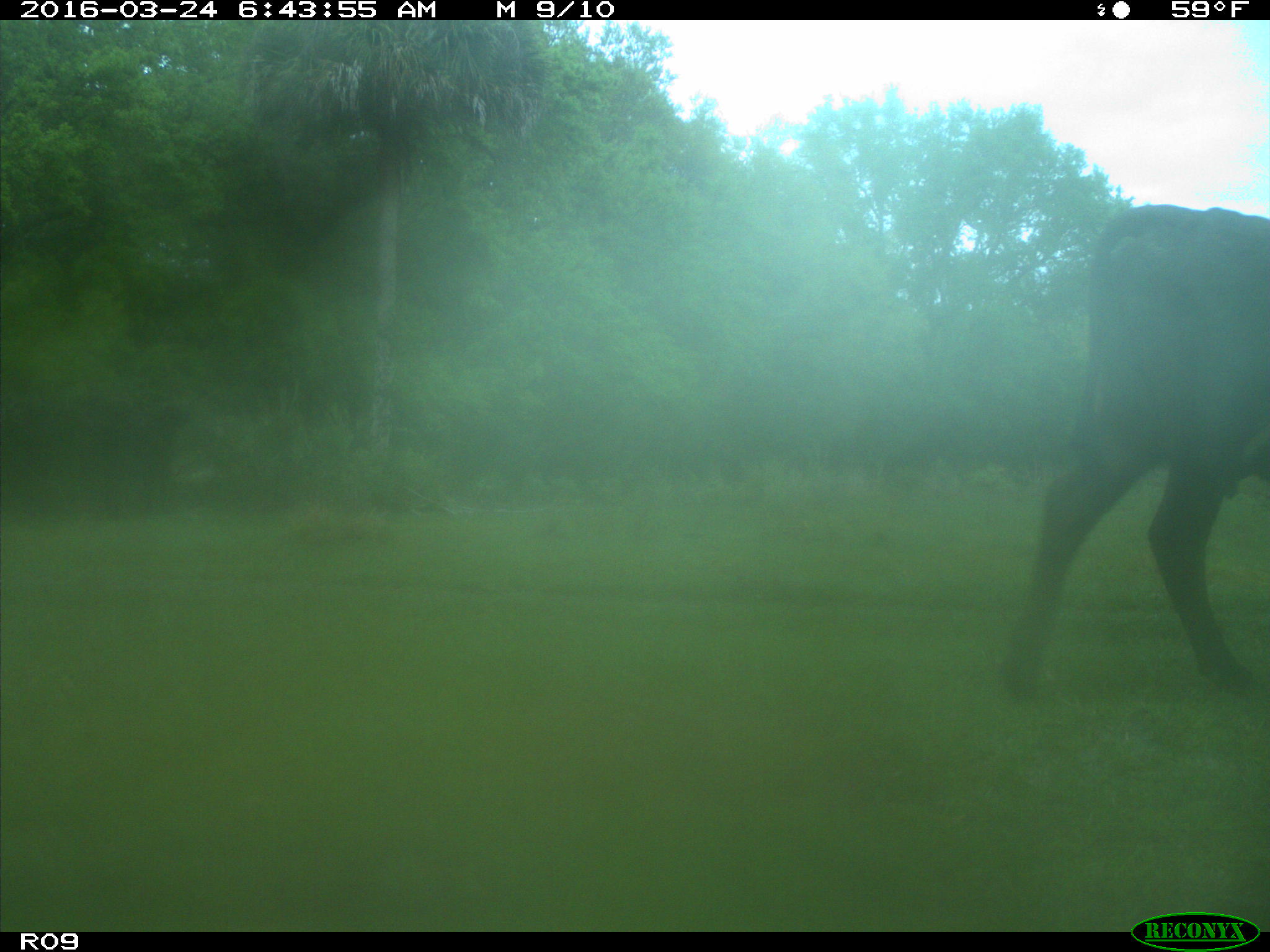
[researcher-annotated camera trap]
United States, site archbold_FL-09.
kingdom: Animalia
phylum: Chordata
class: Mammalia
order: Artiodactyla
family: Bovidae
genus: Bos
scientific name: Bos taurus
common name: domestic cow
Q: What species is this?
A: Bos taurus (domestic cow).